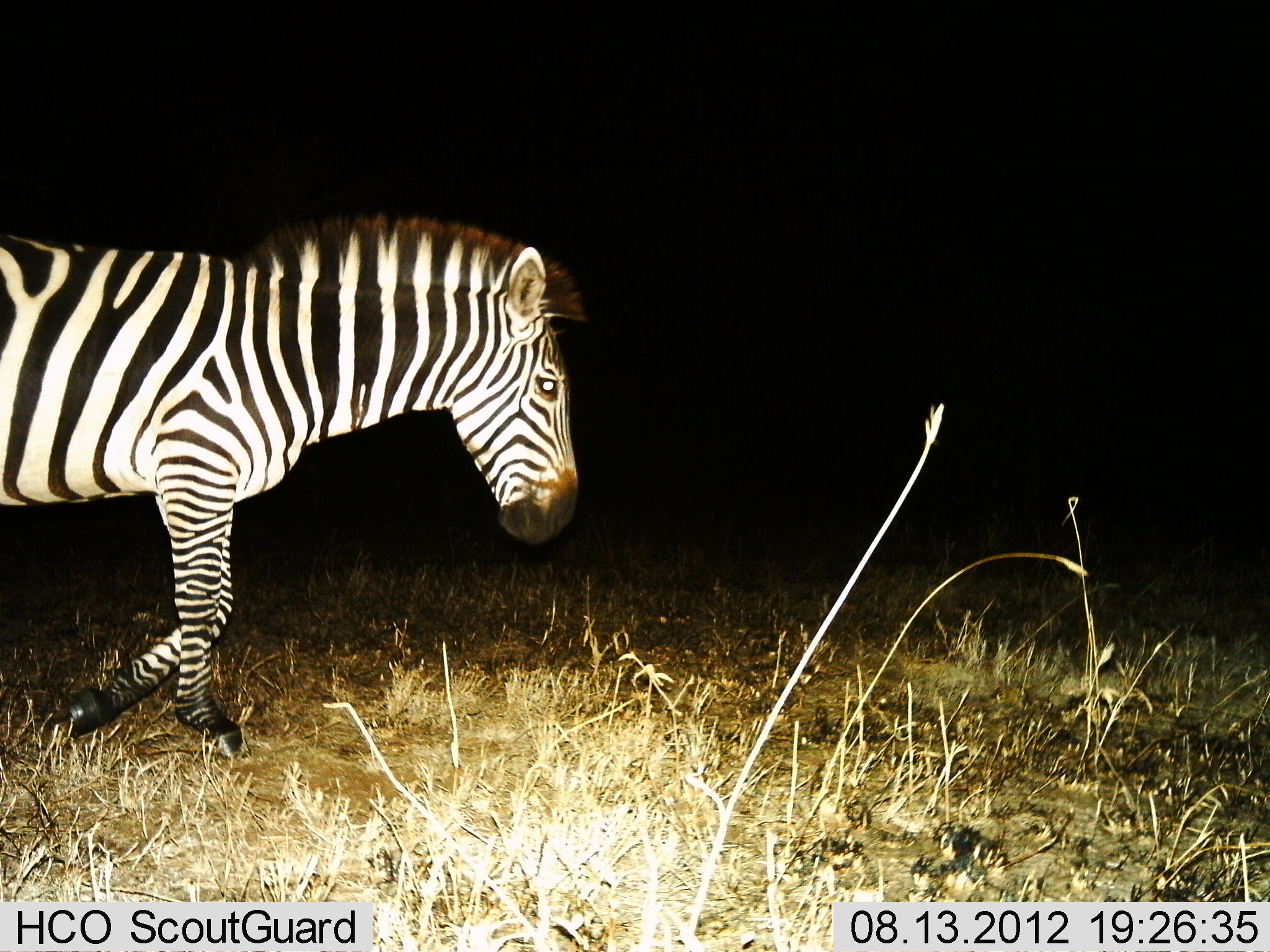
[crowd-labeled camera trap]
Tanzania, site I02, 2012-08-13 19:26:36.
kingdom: Animalia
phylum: Chordata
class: Mammalia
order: Perissodactyla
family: Equidae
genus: Equus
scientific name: Equus quagga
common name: plains zebra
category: zebra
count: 1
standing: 10%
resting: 0%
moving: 100%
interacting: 0%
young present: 0%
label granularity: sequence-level